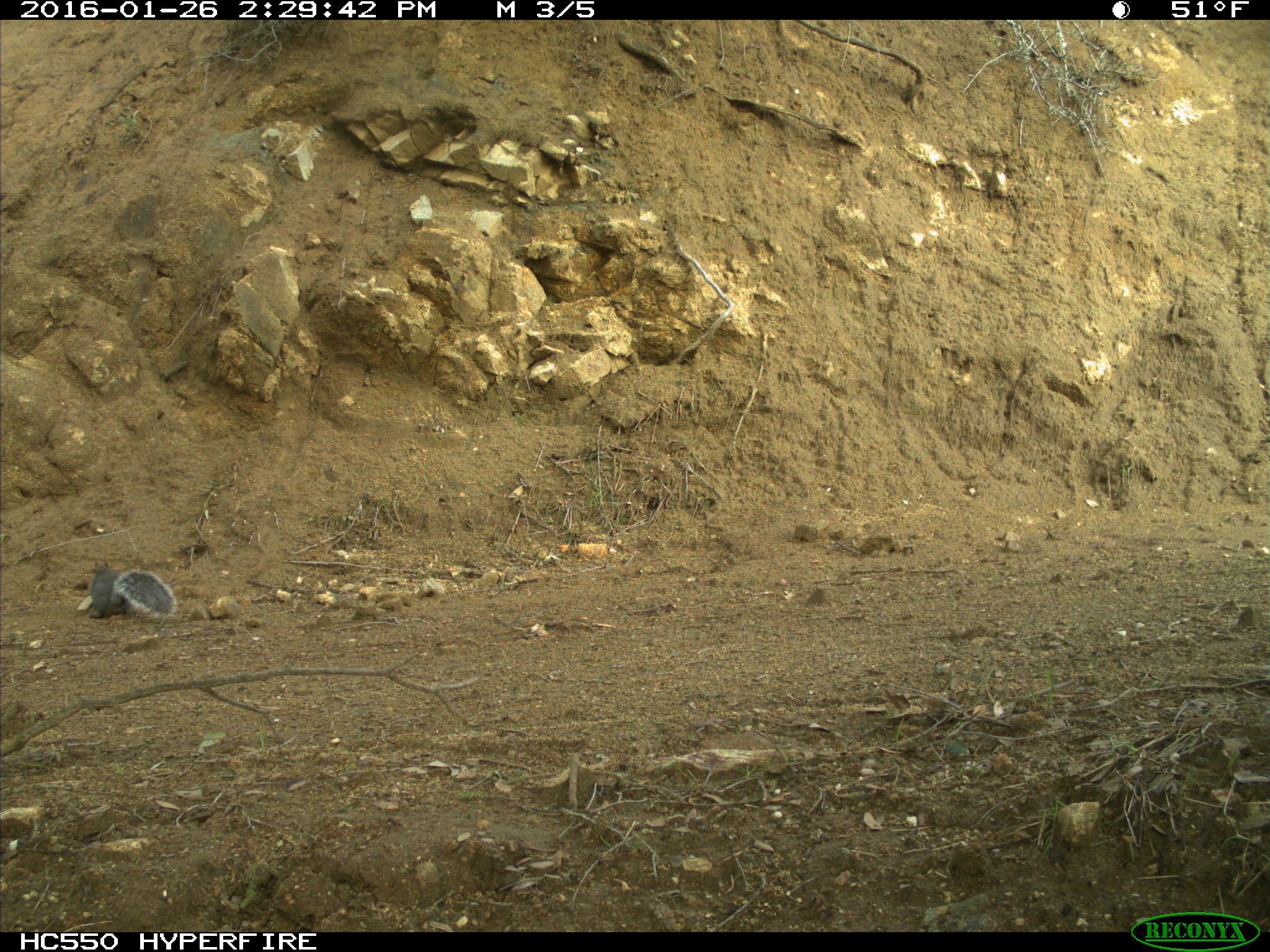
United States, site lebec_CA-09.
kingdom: Animalia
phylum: Chordata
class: Mammalia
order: Rodentia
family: Sciuridae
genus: Sciurus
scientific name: Sciurus carolinensis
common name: eastern gray squirrel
Sciurus carolinensis (eastern gray squirrel).